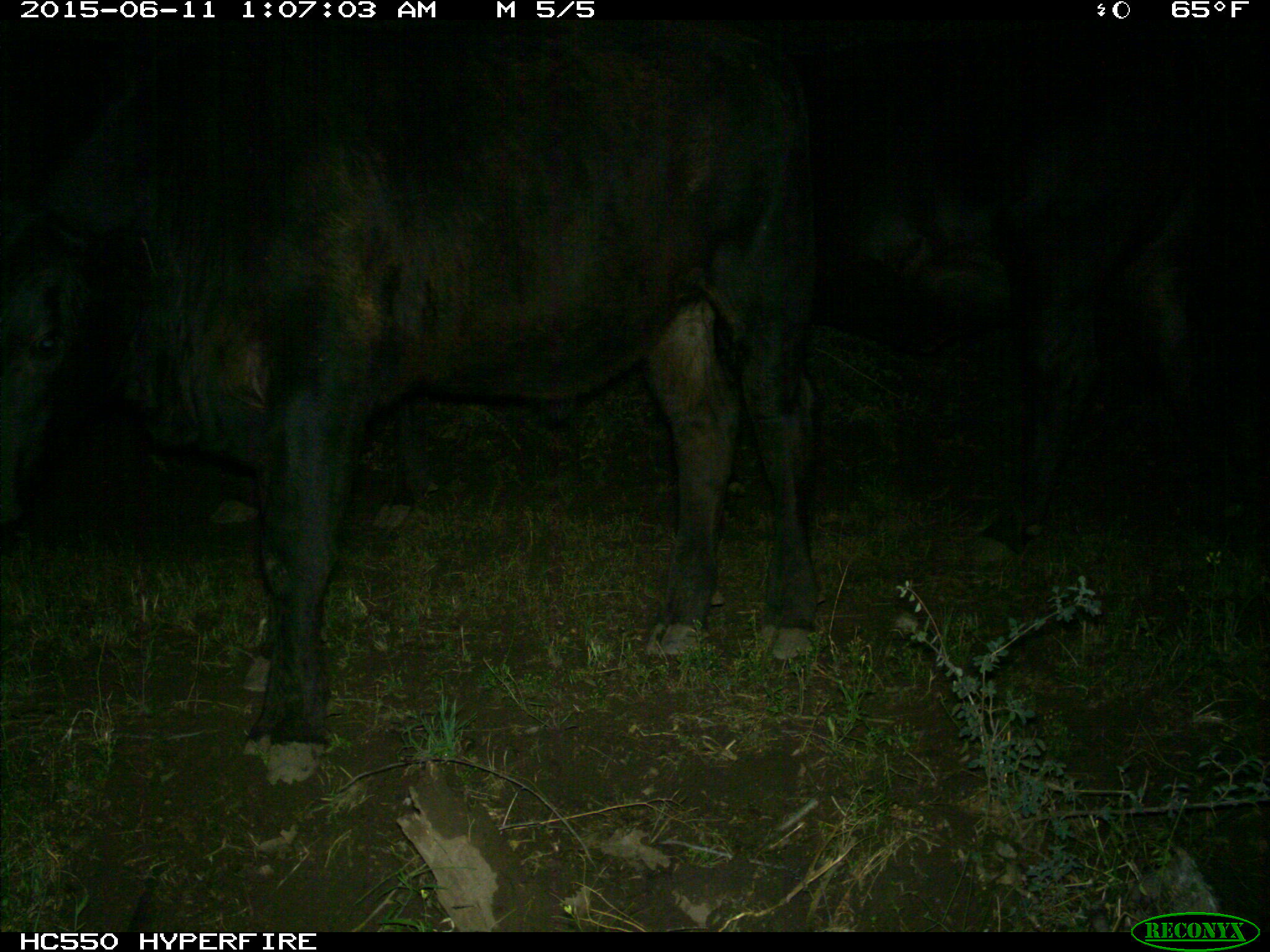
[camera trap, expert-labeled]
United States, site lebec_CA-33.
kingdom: Animalia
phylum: Chordata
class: Mammalia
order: Artiodactyla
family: Bovidae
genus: Bos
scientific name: Bos taurus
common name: domestic cow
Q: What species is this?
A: Bos taurus (domestic cow).